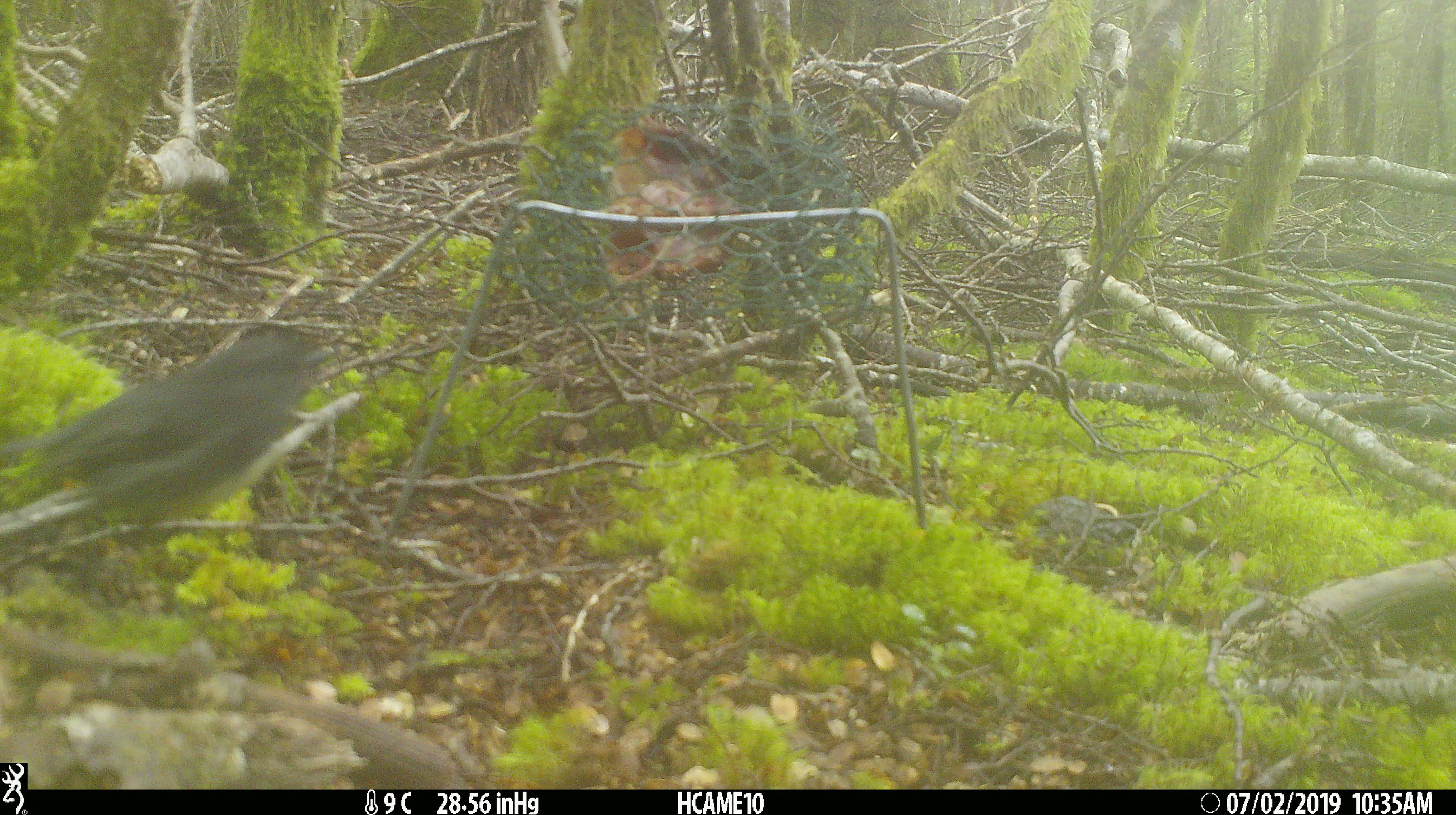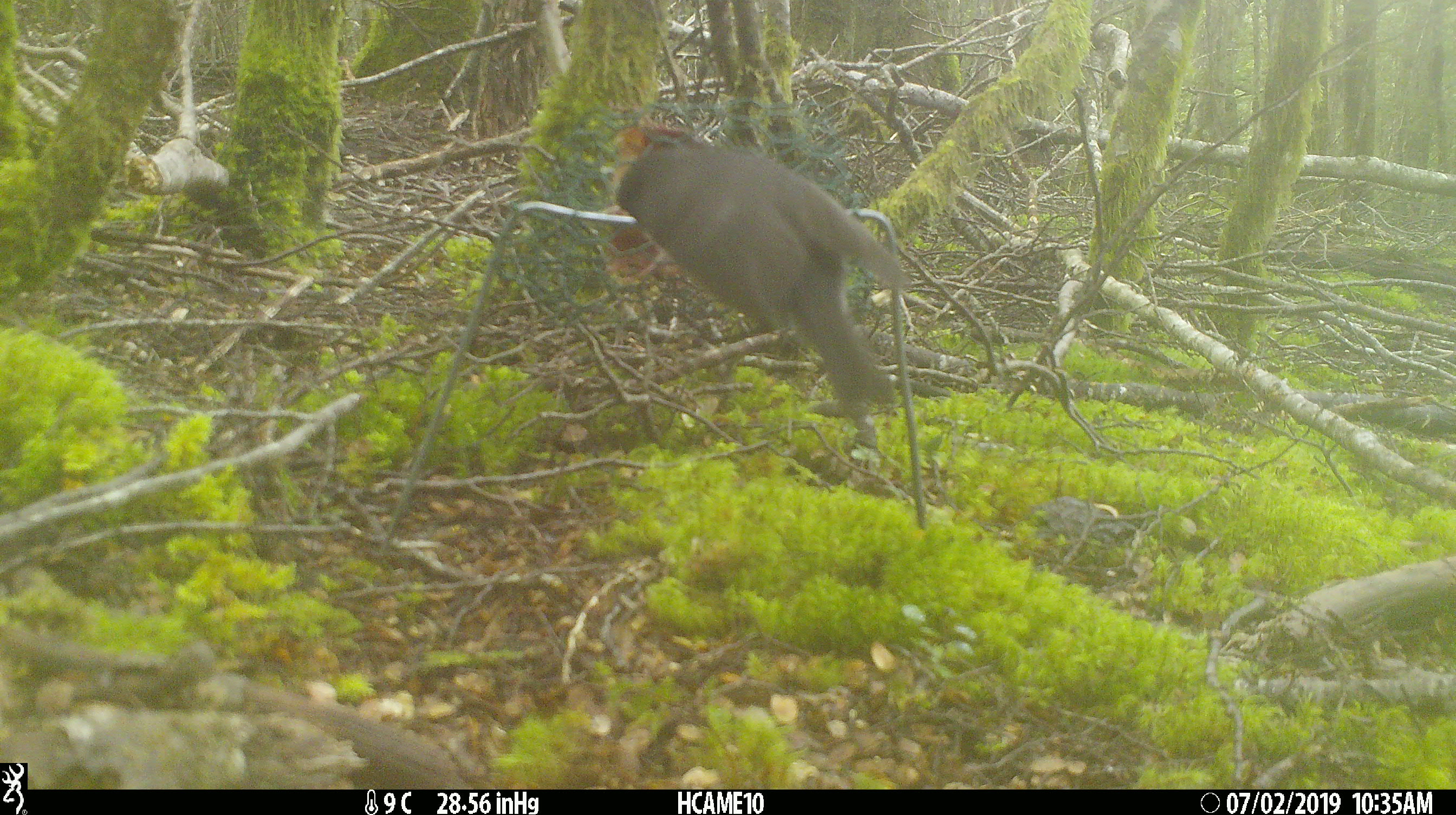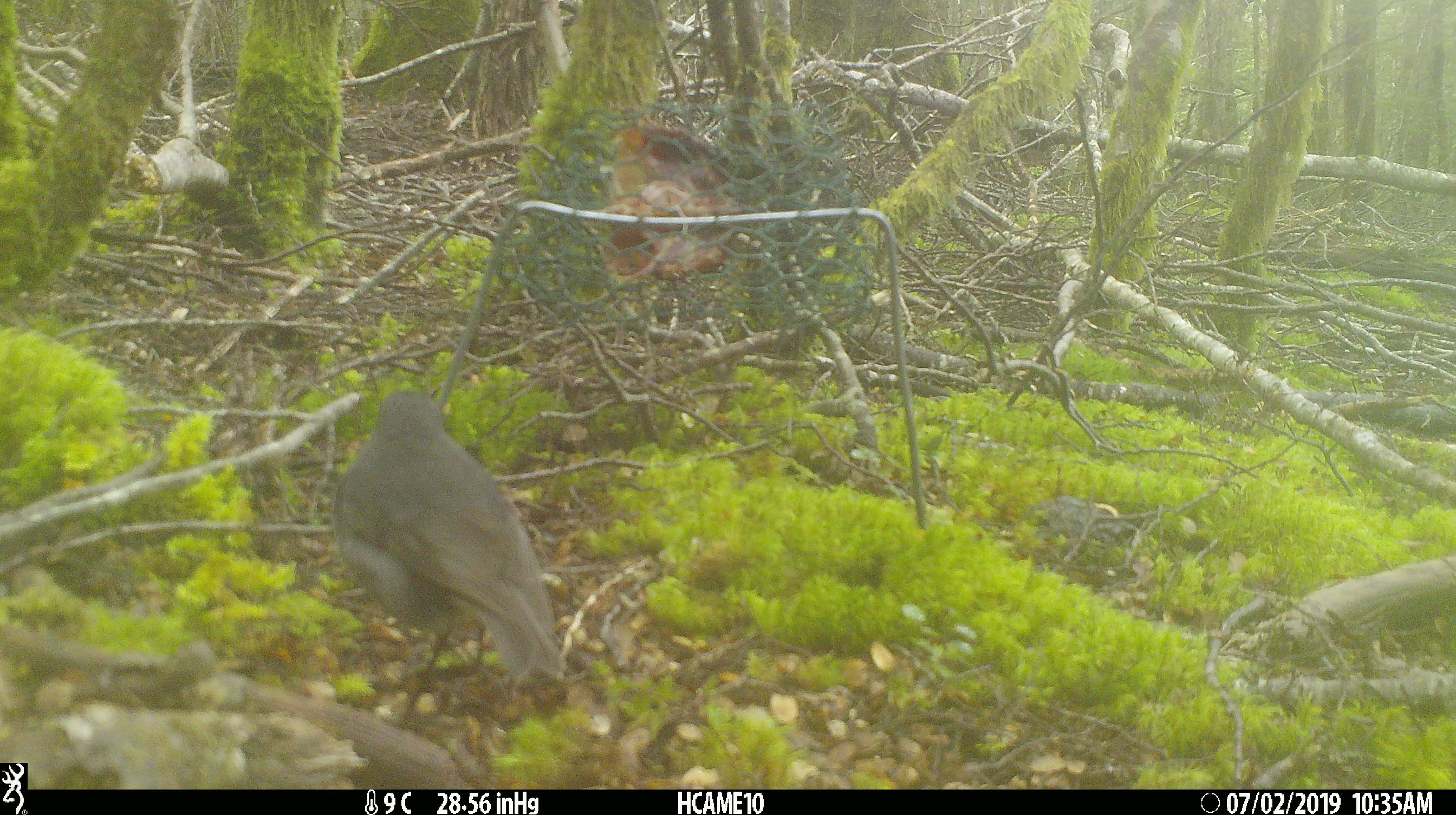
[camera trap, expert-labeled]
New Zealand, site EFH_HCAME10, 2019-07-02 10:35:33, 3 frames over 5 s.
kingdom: Animalia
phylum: Chordata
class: Aves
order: Passeriformes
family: Petroicidae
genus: Petroica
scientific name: Petroica australis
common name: new zealand robin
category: robin